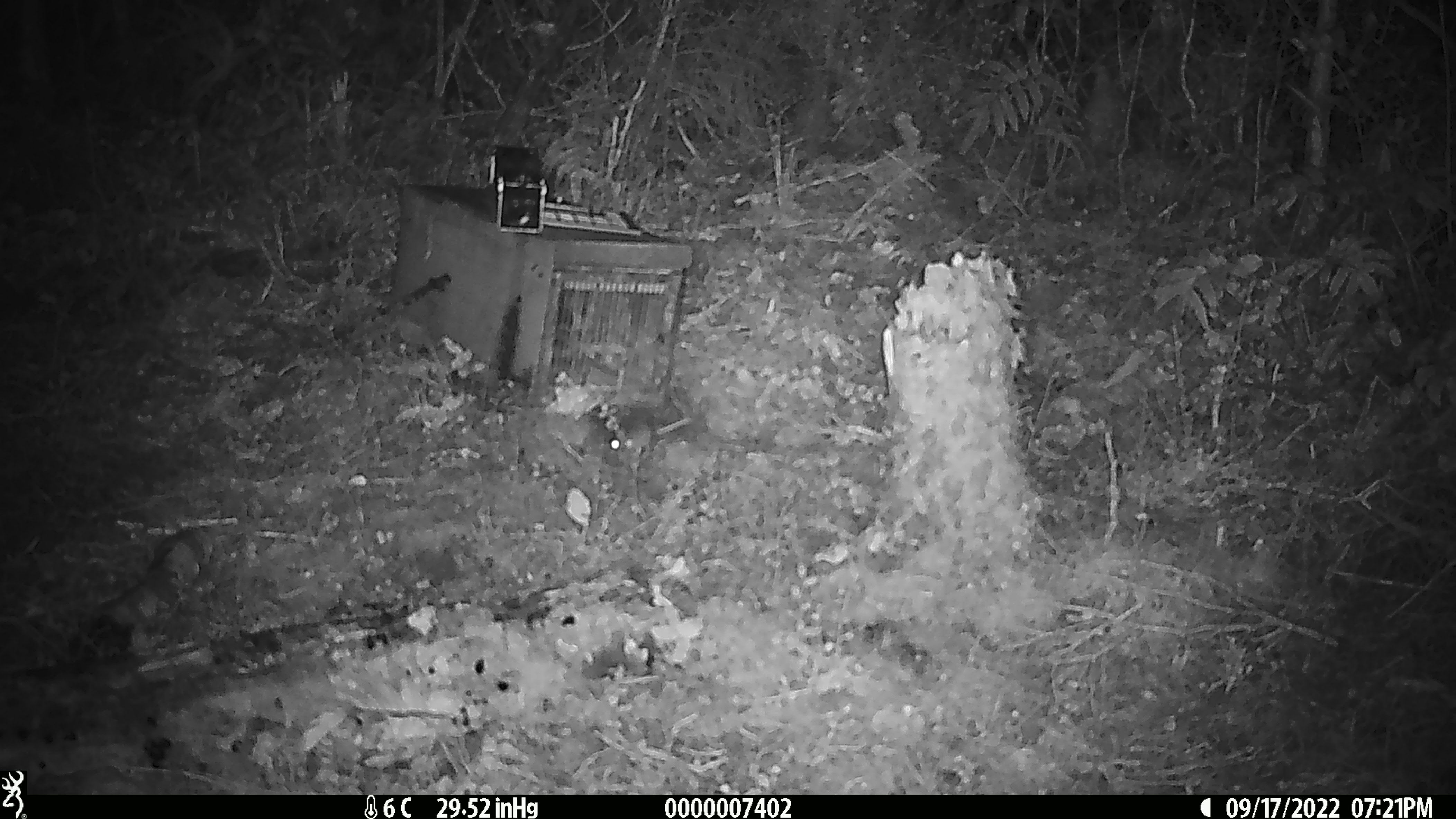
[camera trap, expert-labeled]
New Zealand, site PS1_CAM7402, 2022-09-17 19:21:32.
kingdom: Animalia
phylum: Chordata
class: Mammalia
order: Rodentia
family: Muridae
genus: Mus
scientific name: Mus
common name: mouse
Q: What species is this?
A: Mouse (Mus).